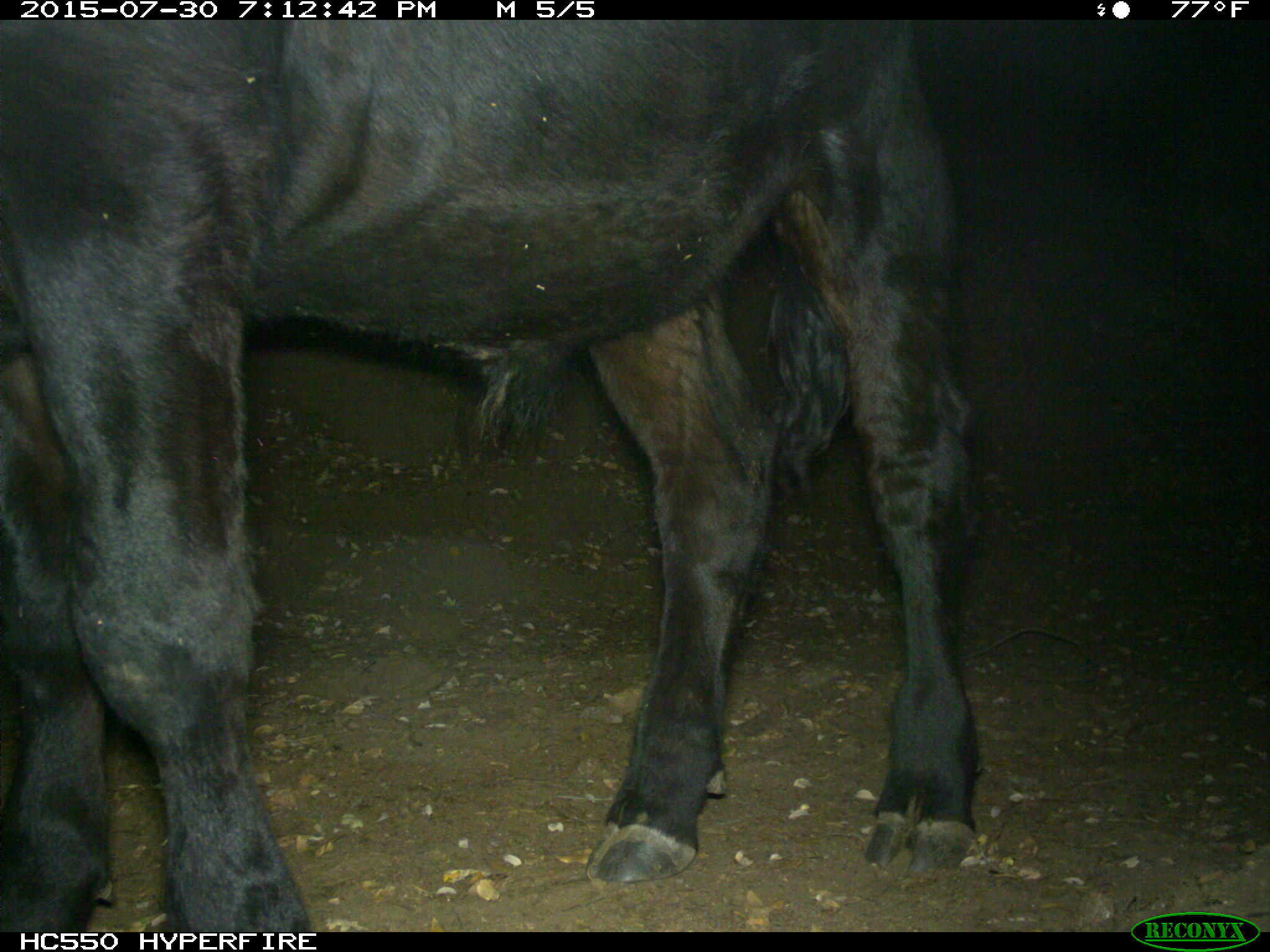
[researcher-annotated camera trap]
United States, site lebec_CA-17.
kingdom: Animalia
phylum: Chordata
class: Mammalia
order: Artiodactyla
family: Bovidae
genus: Bos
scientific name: Bos taurus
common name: domestic cow